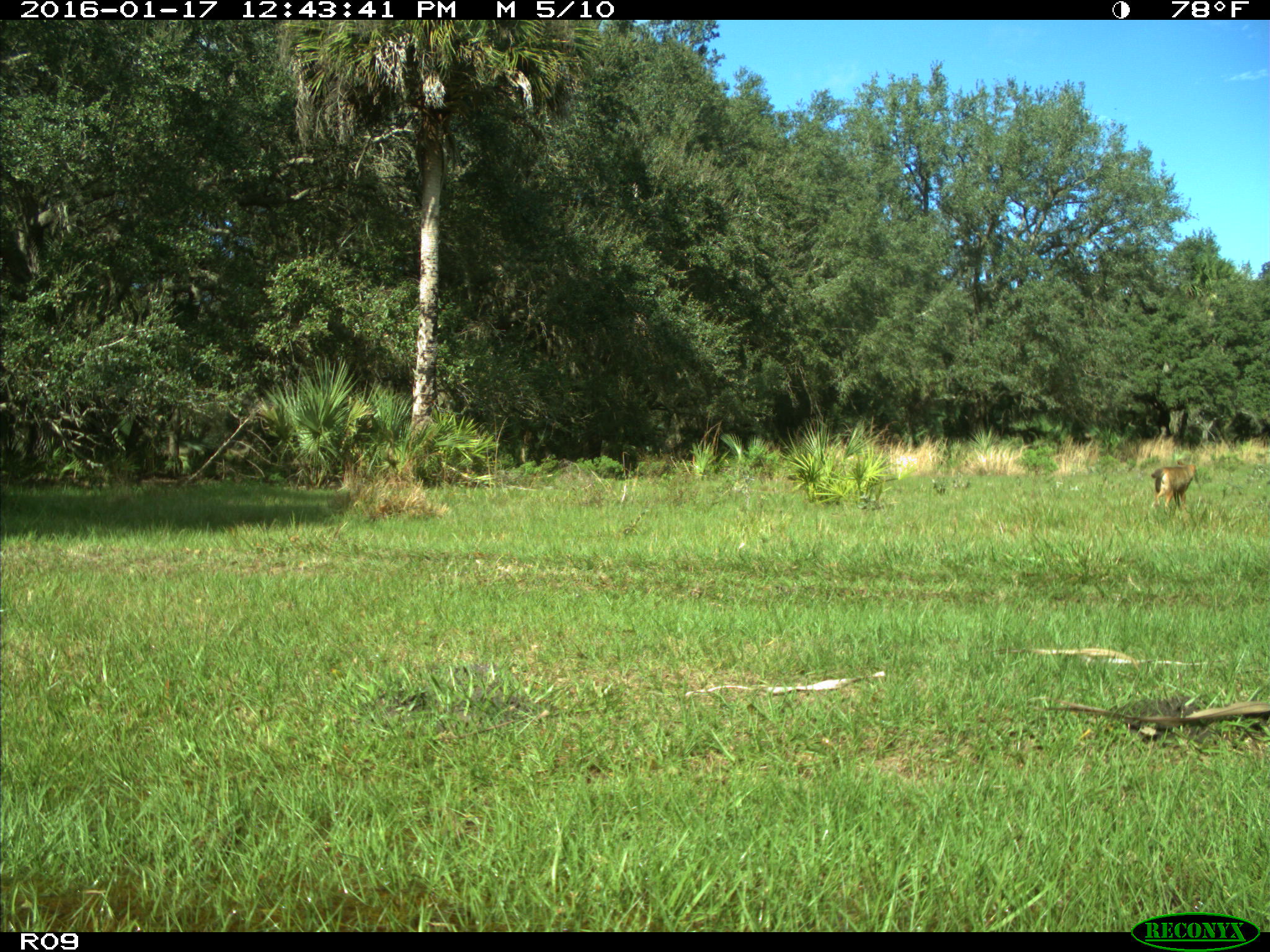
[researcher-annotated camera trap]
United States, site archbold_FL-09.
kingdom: Animalia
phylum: Chordata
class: Mammalia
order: Carnivora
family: Canidae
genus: Canis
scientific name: Canis latrans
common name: coyote